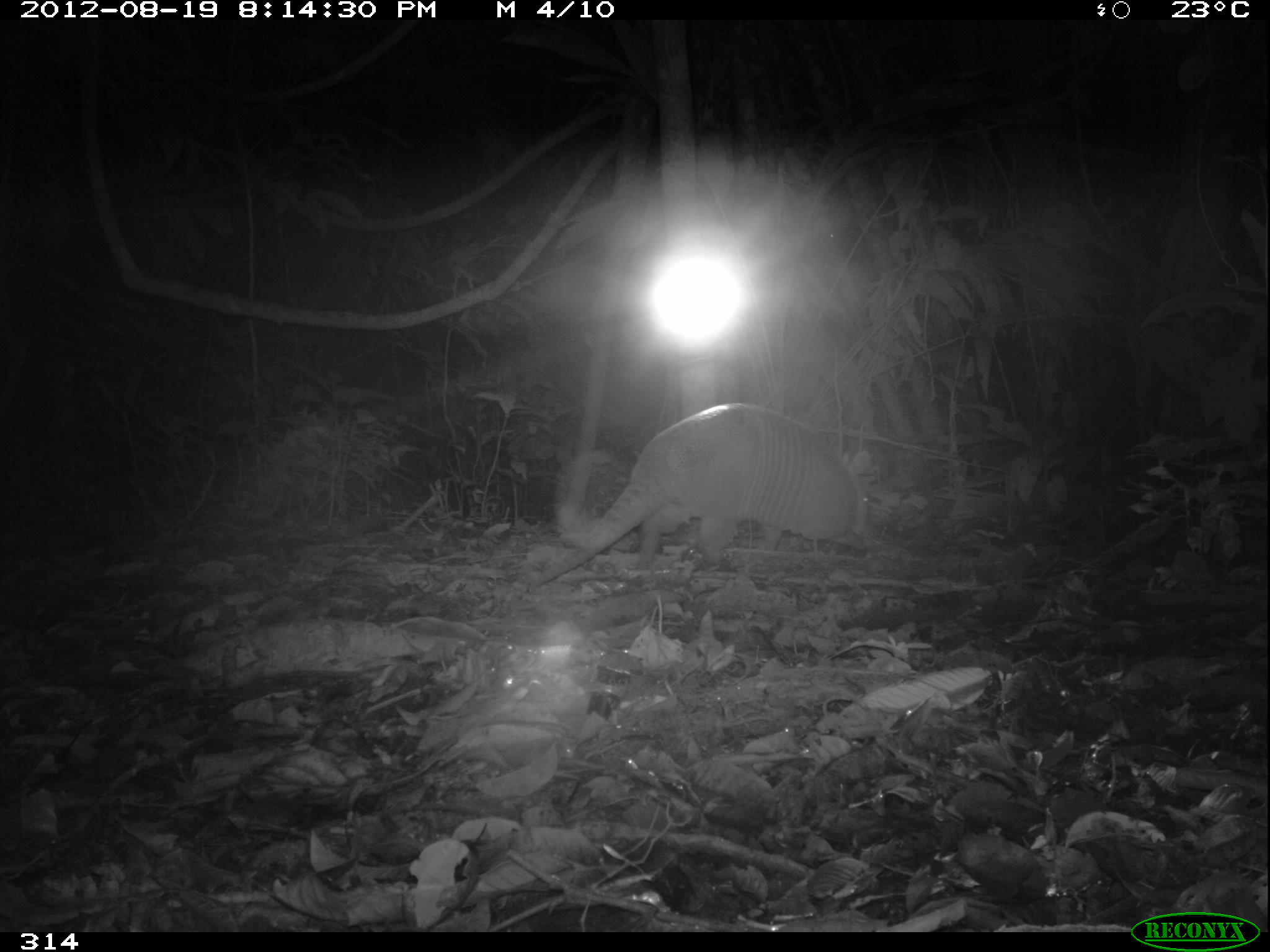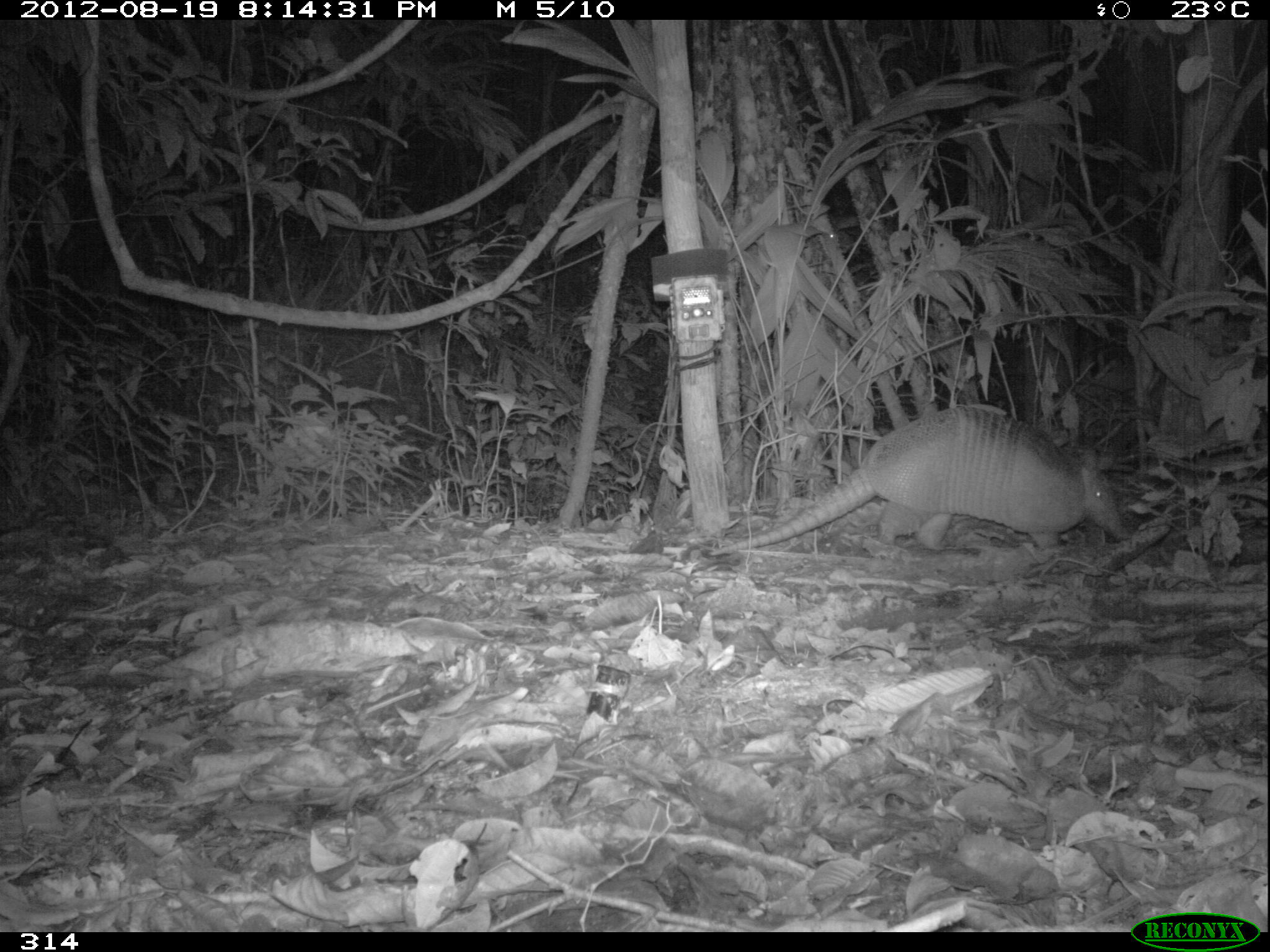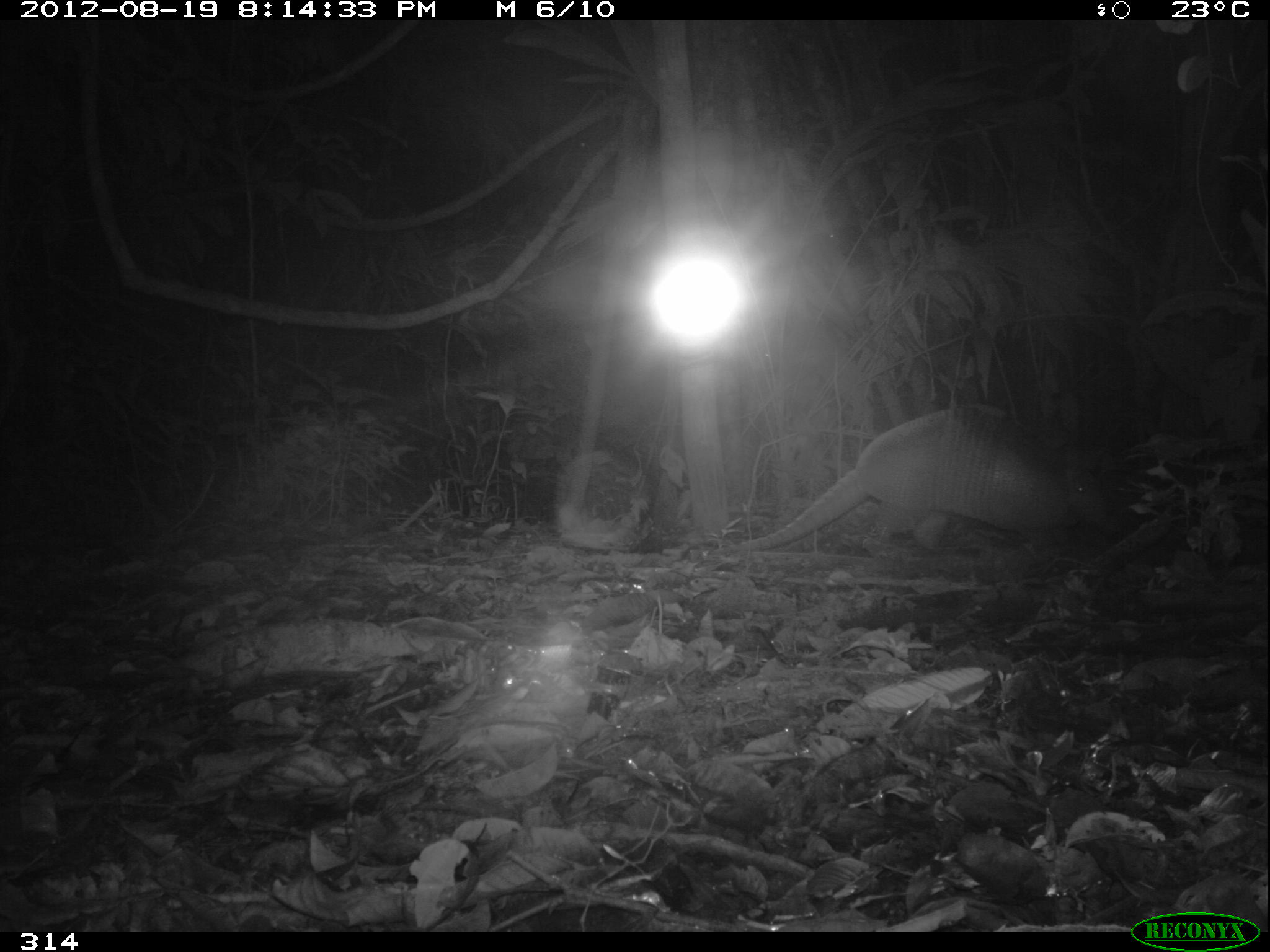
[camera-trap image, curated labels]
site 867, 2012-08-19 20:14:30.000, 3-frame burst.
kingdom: Animalia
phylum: Chordata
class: Mammalia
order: Cingulata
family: Dasypodidae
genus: Dasypus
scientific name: Dasypus novemcinctus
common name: nine-banded armadillo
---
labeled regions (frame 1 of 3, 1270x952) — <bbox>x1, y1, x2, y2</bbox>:
dasypus novemcinctus: <bbox>534, 402, 875, 588</bbox>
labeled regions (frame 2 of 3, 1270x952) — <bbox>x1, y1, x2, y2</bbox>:
dasypus novemcinctus: <bbox>709, 406, 1128, 558</bbox>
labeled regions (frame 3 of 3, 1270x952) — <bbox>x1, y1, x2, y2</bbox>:
dasypus novemcinctus: <bbox>710, 400, 1102, 554</bbox>